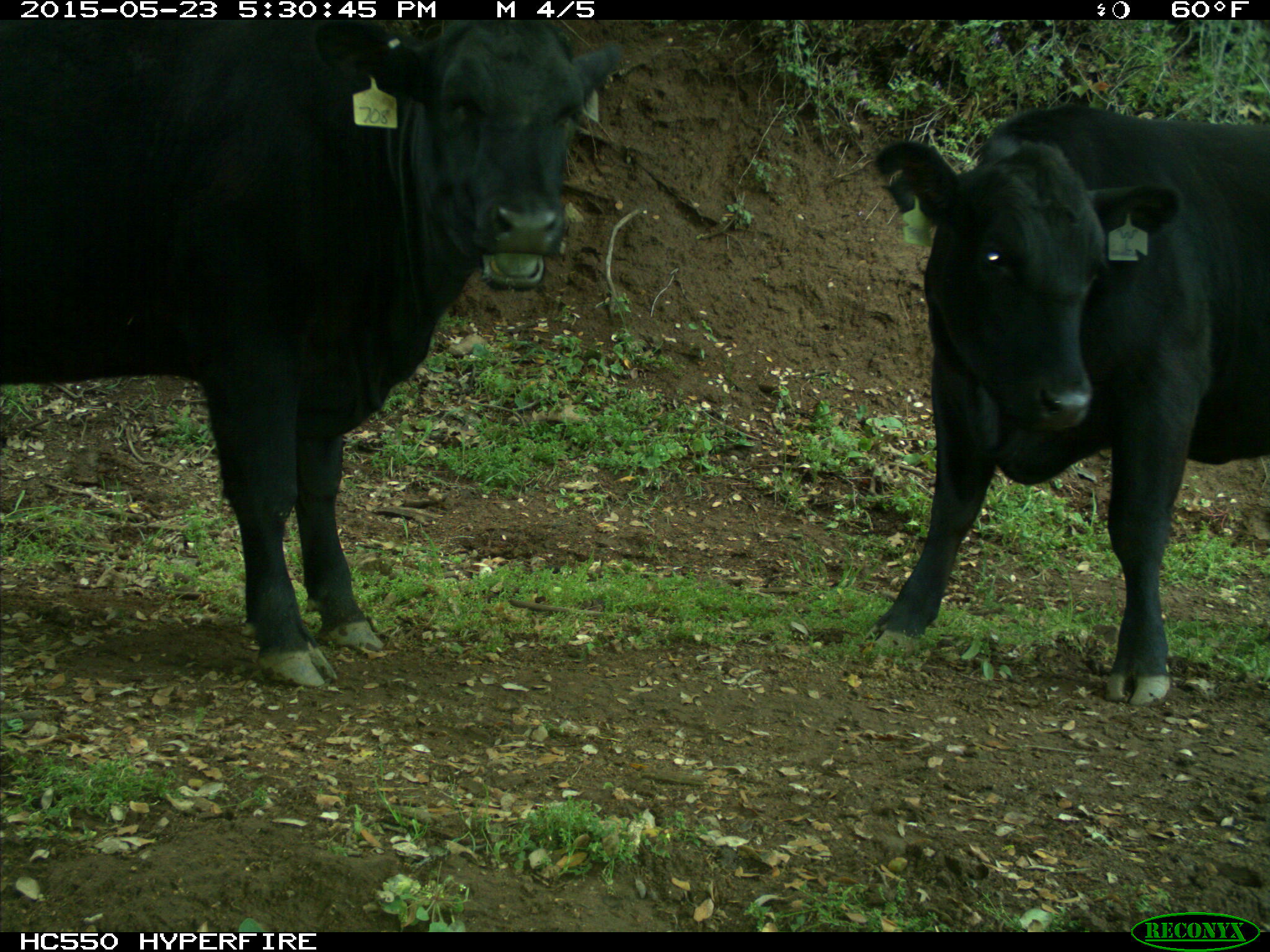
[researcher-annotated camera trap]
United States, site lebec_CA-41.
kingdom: Animalia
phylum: Chordata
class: Mammalia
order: Artiodactyla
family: Bovidae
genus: Bos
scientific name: Bos taurus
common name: domestic cow